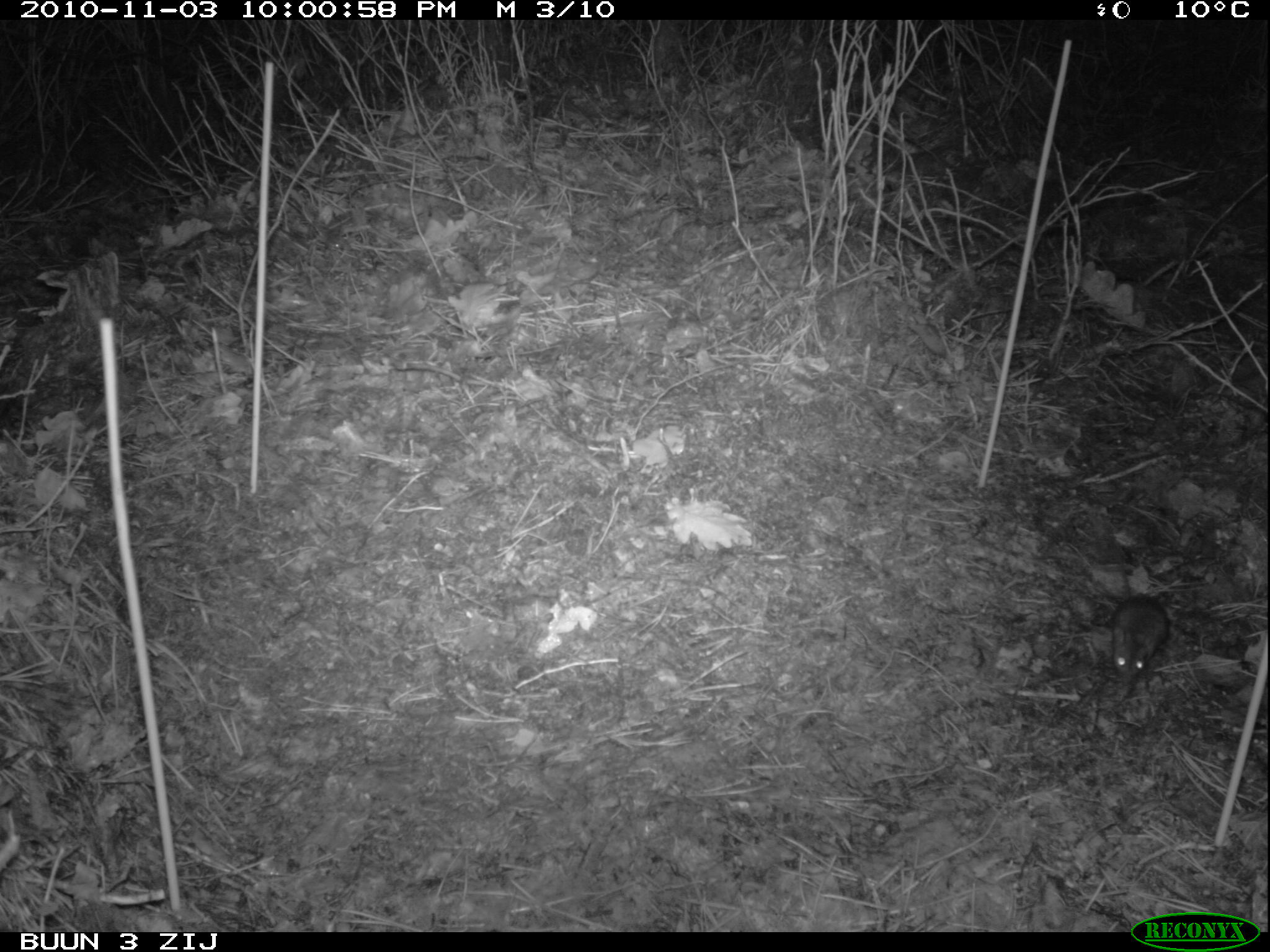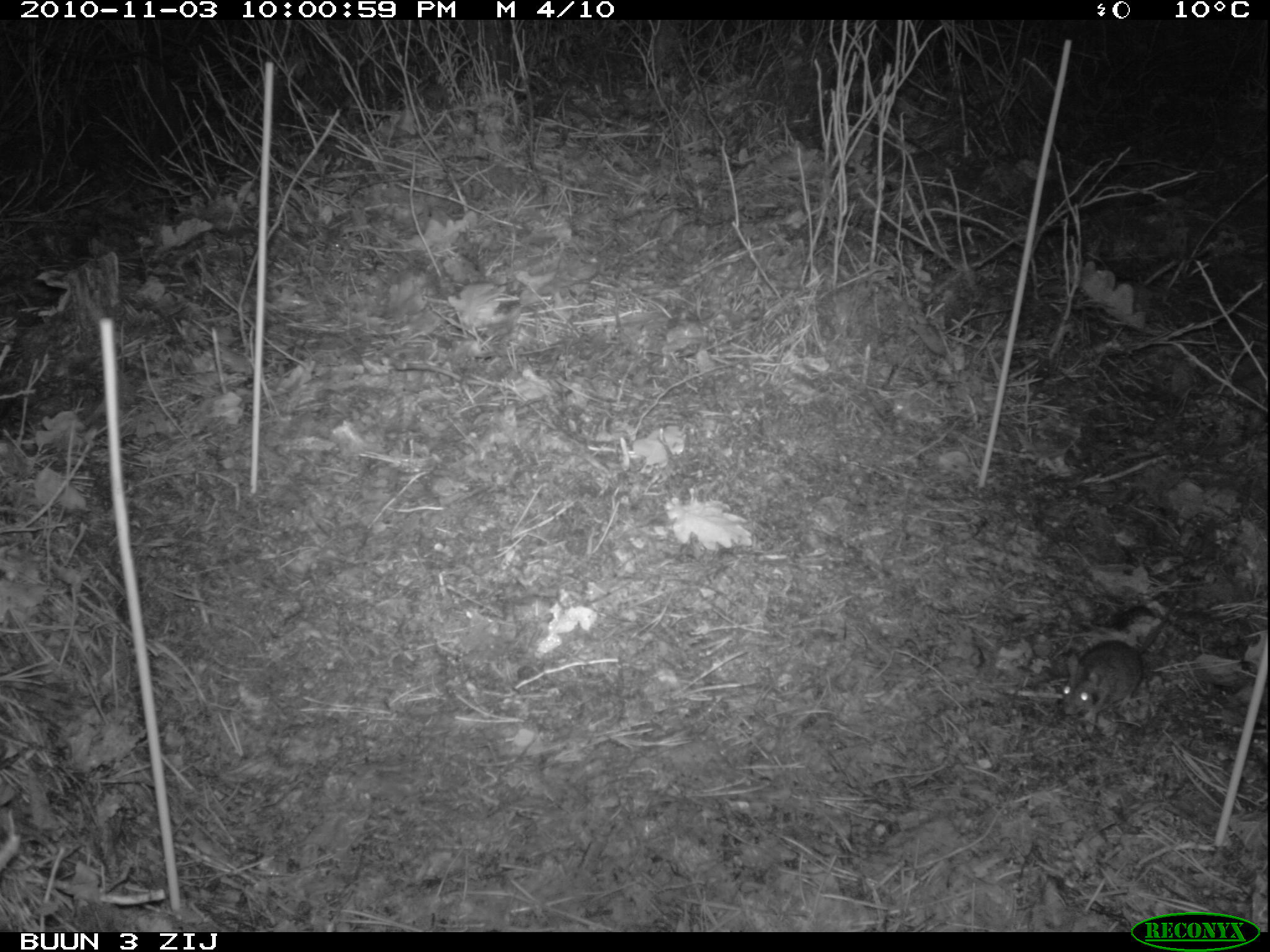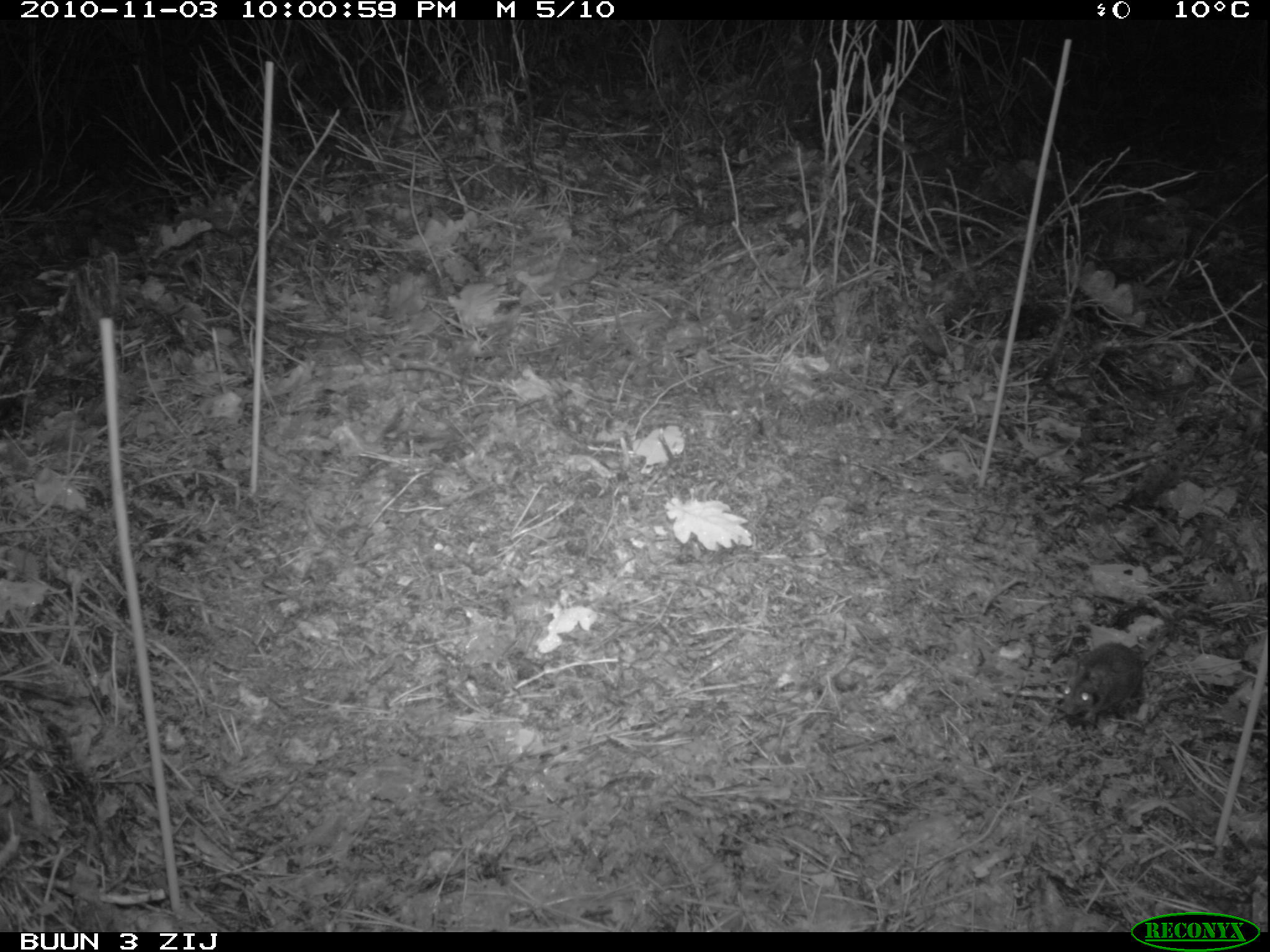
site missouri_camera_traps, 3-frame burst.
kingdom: Animalia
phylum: Chordata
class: Mammalia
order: Rodentia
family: Muridae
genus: Apodemus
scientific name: Apodemus sylvaticus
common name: wood mouse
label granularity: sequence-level